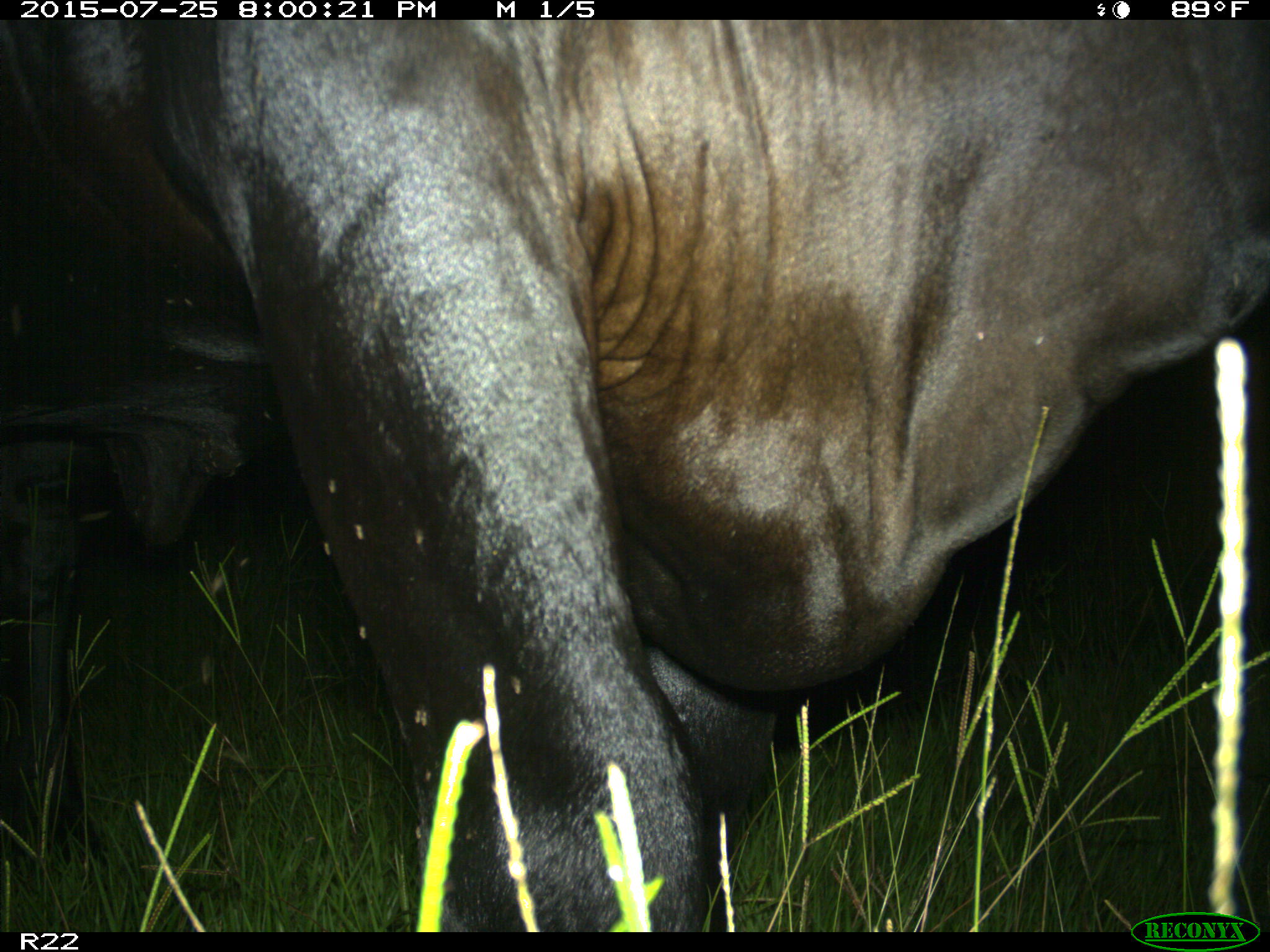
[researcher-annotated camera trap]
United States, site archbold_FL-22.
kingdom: Animalia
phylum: Chordata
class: Mammalia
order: Artiodactyla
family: Bovidae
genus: Bos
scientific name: Bos taurus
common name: domestic cow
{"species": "Bos taurus (domestic cow)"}